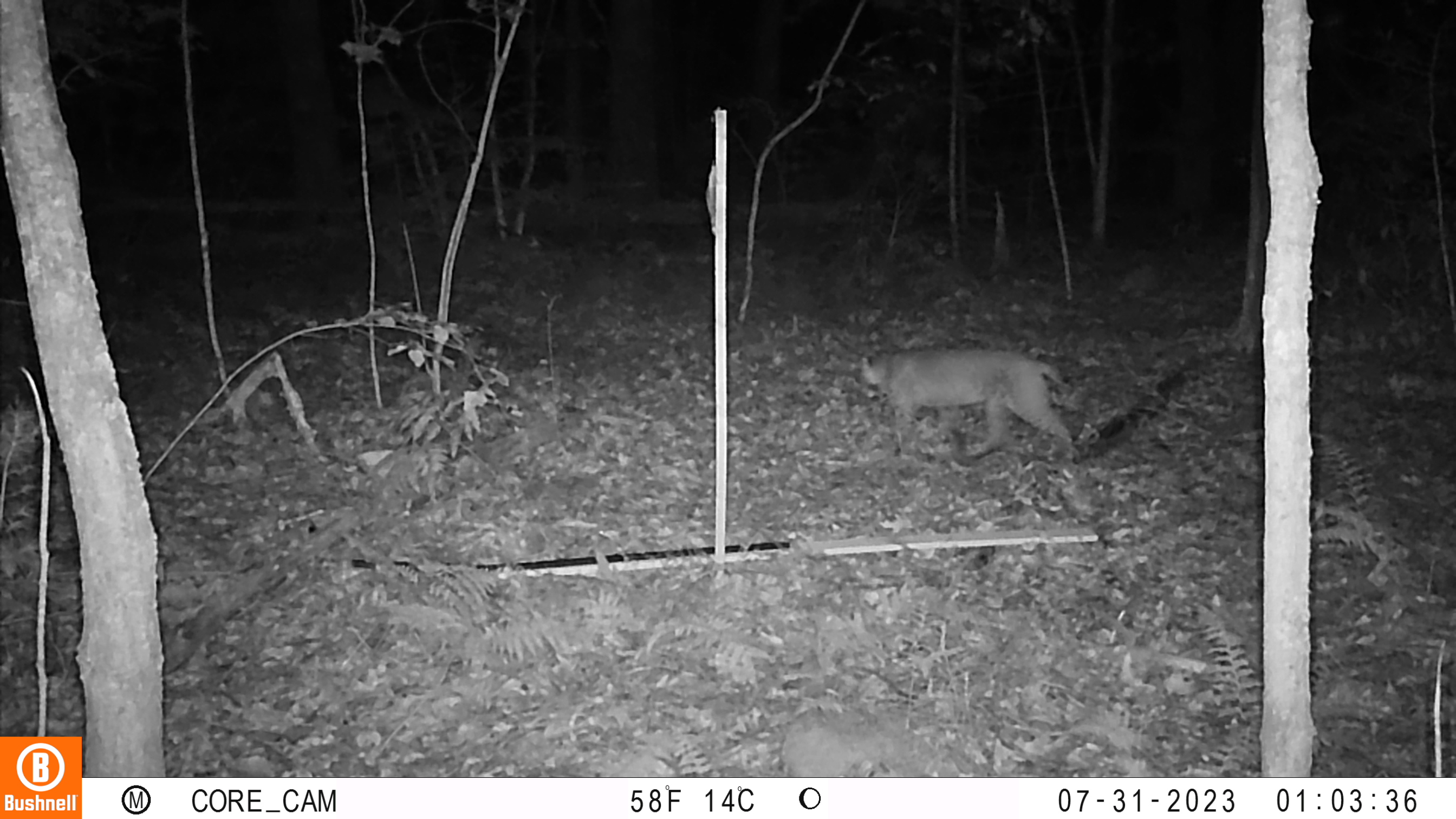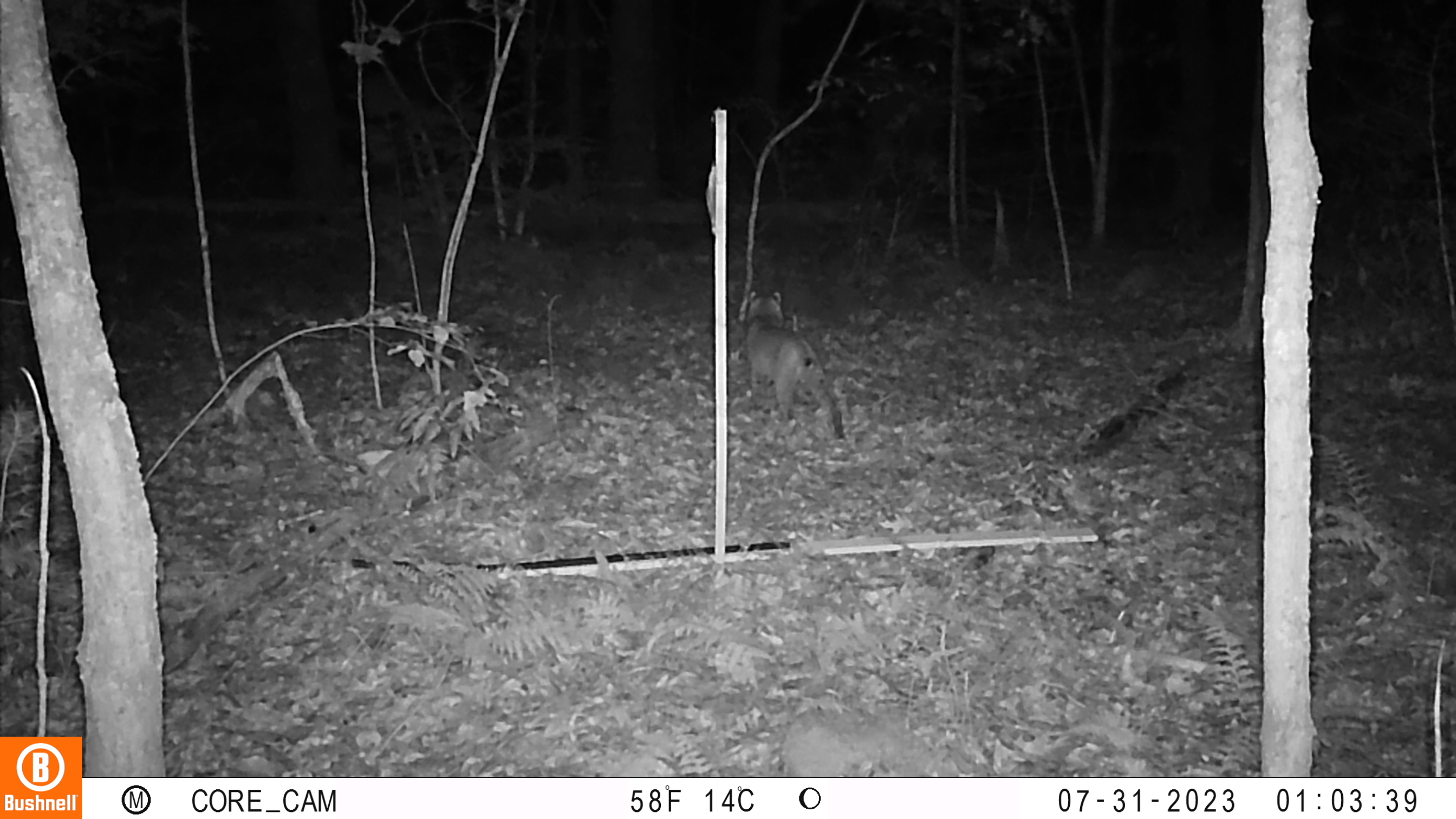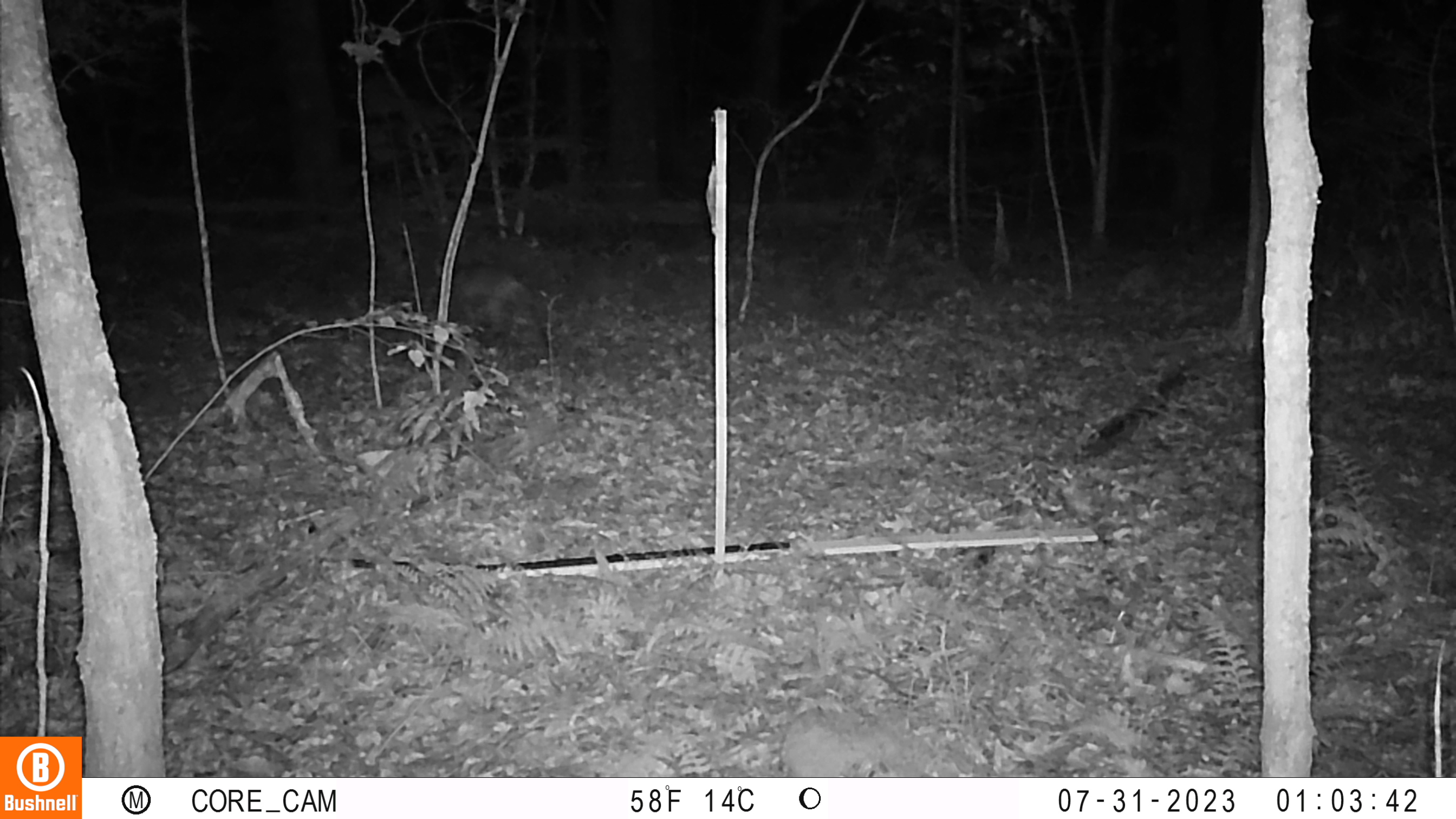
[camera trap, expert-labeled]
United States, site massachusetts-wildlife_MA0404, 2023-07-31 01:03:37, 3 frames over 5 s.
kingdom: Animalia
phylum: Chordata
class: Mammalia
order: Carnivora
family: Felidae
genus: Lynx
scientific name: Lynx rufus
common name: bobcat